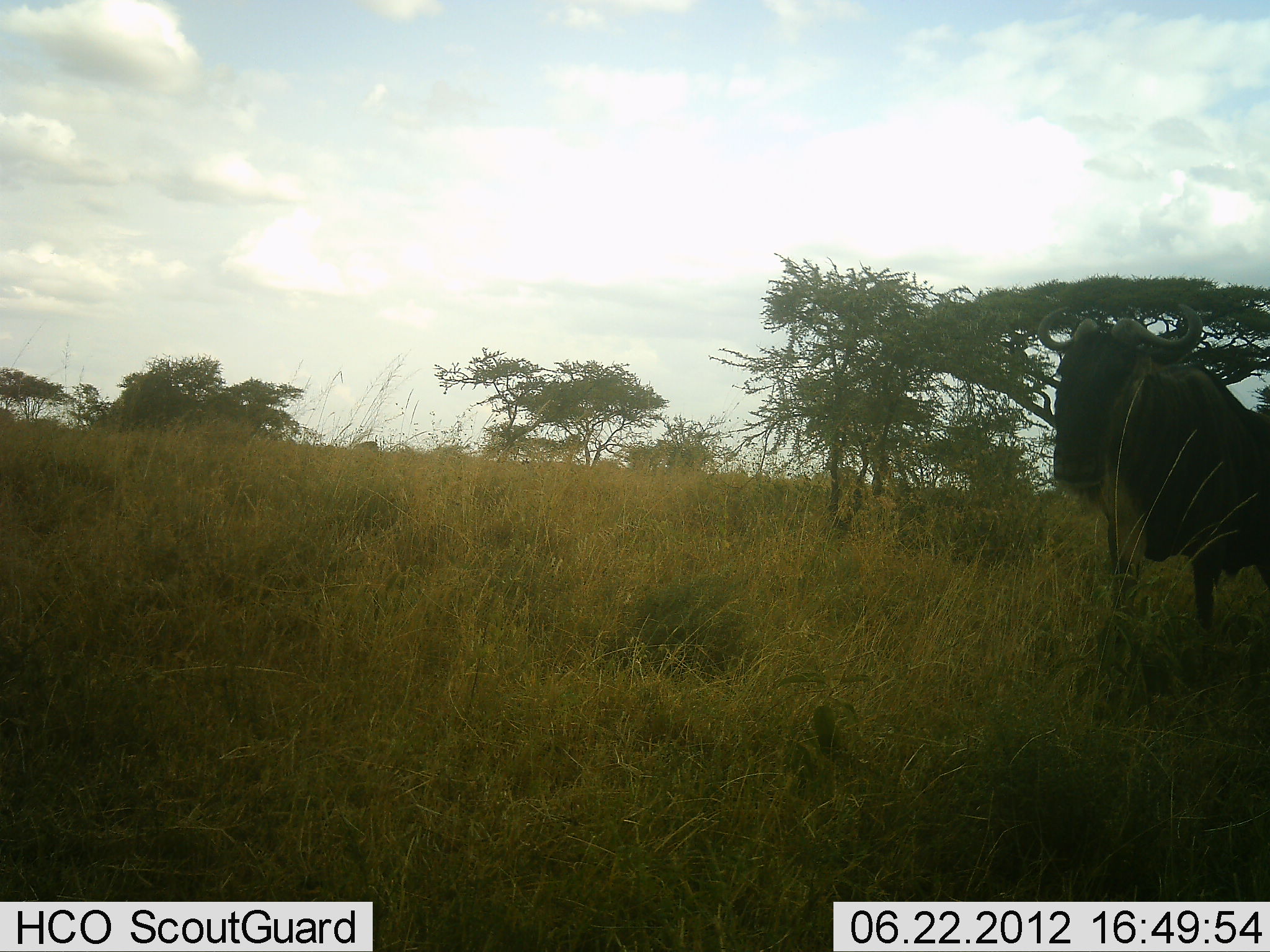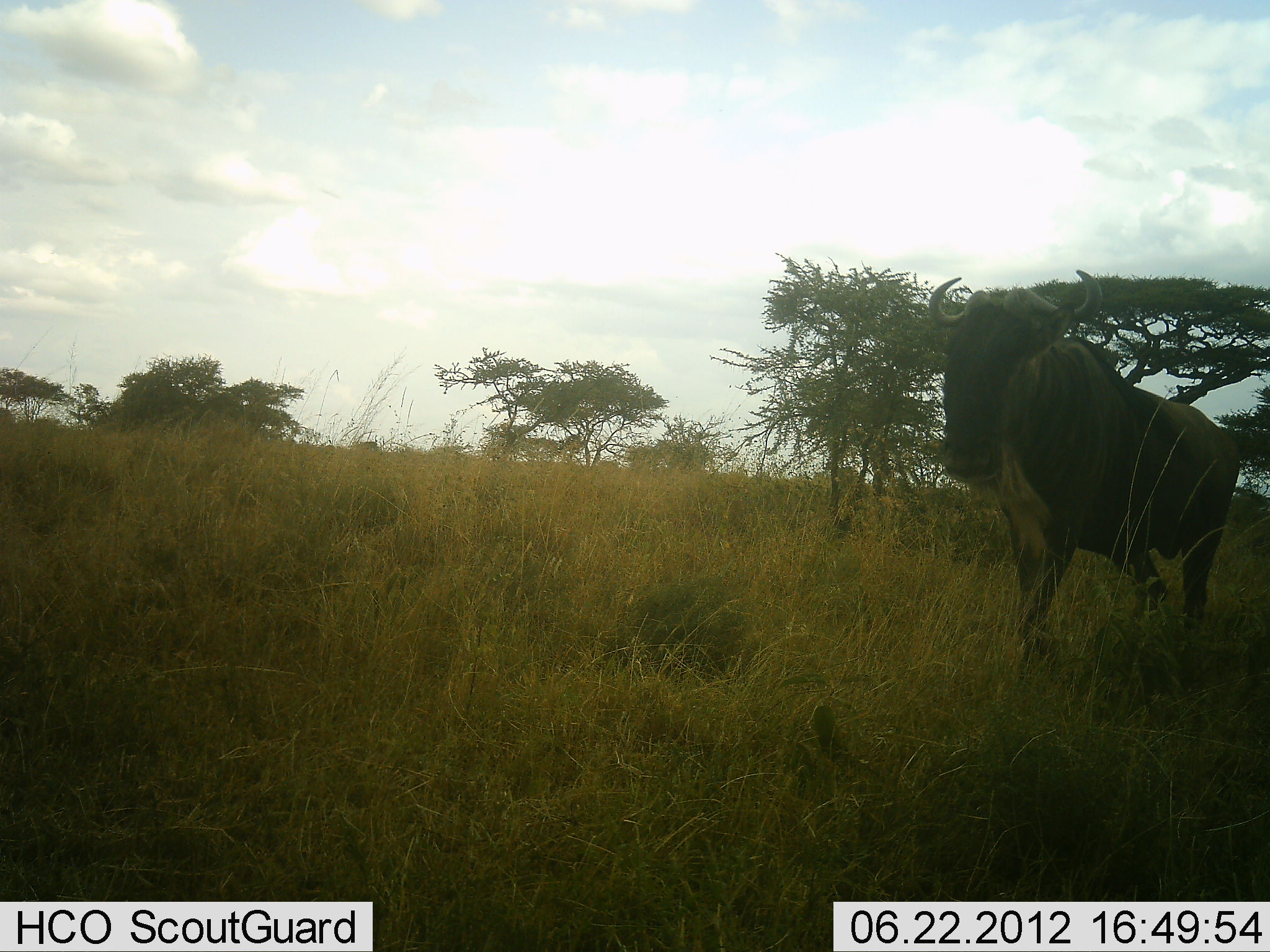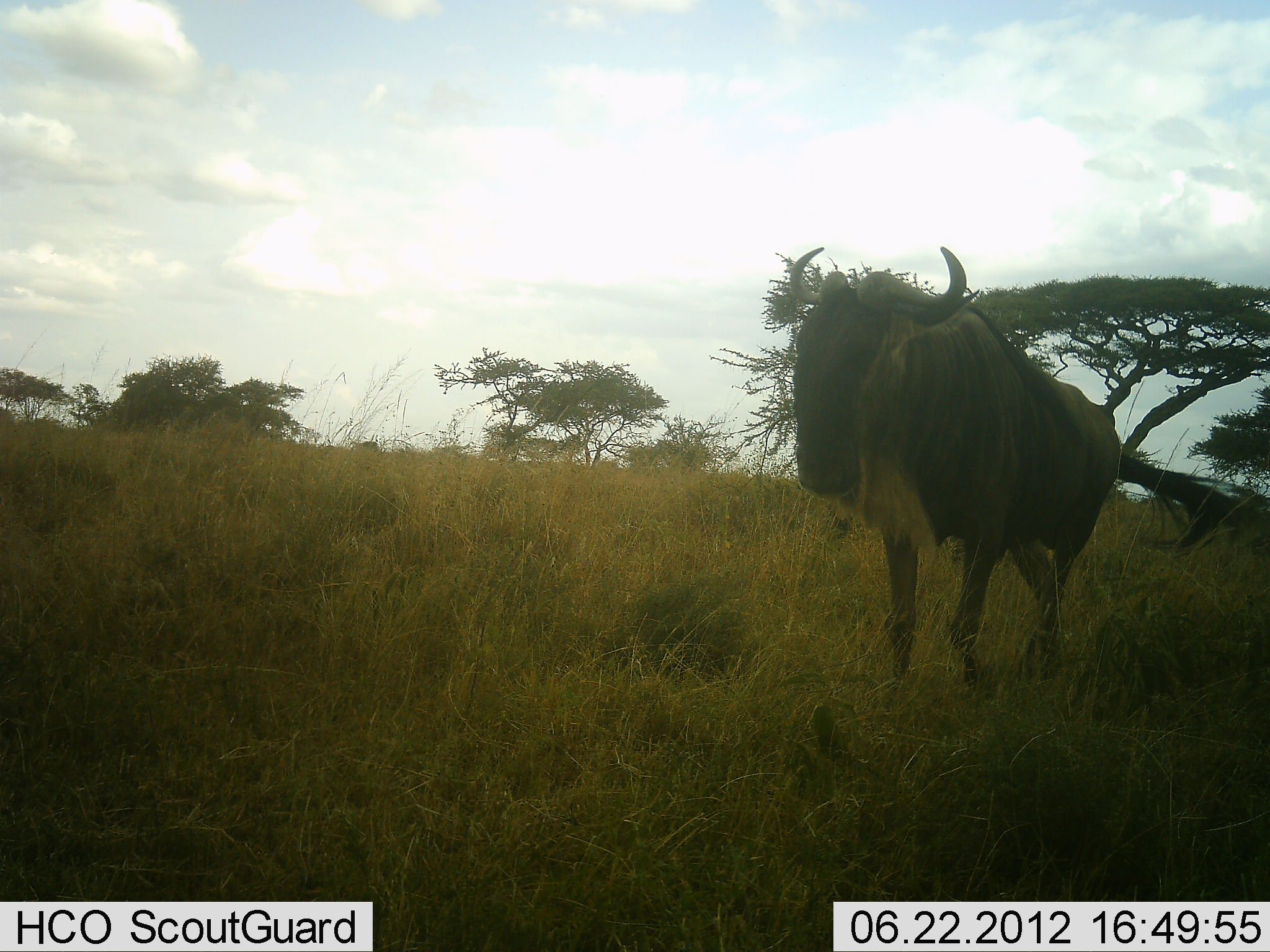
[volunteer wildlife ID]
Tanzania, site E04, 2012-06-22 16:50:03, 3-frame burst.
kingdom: Animalia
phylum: Chordata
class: Mammalia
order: Artiodactyla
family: Bovidae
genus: Connochaetes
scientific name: Connochaetes taurinus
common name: blue wildebeest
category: wildebeest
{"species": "wildebeest (blue wildebeest) (Connochaetes taurinus)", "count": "1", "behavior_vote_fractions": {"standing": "10%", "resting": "0%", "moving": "90%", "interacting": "0%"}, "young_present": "0%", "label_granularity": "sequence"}